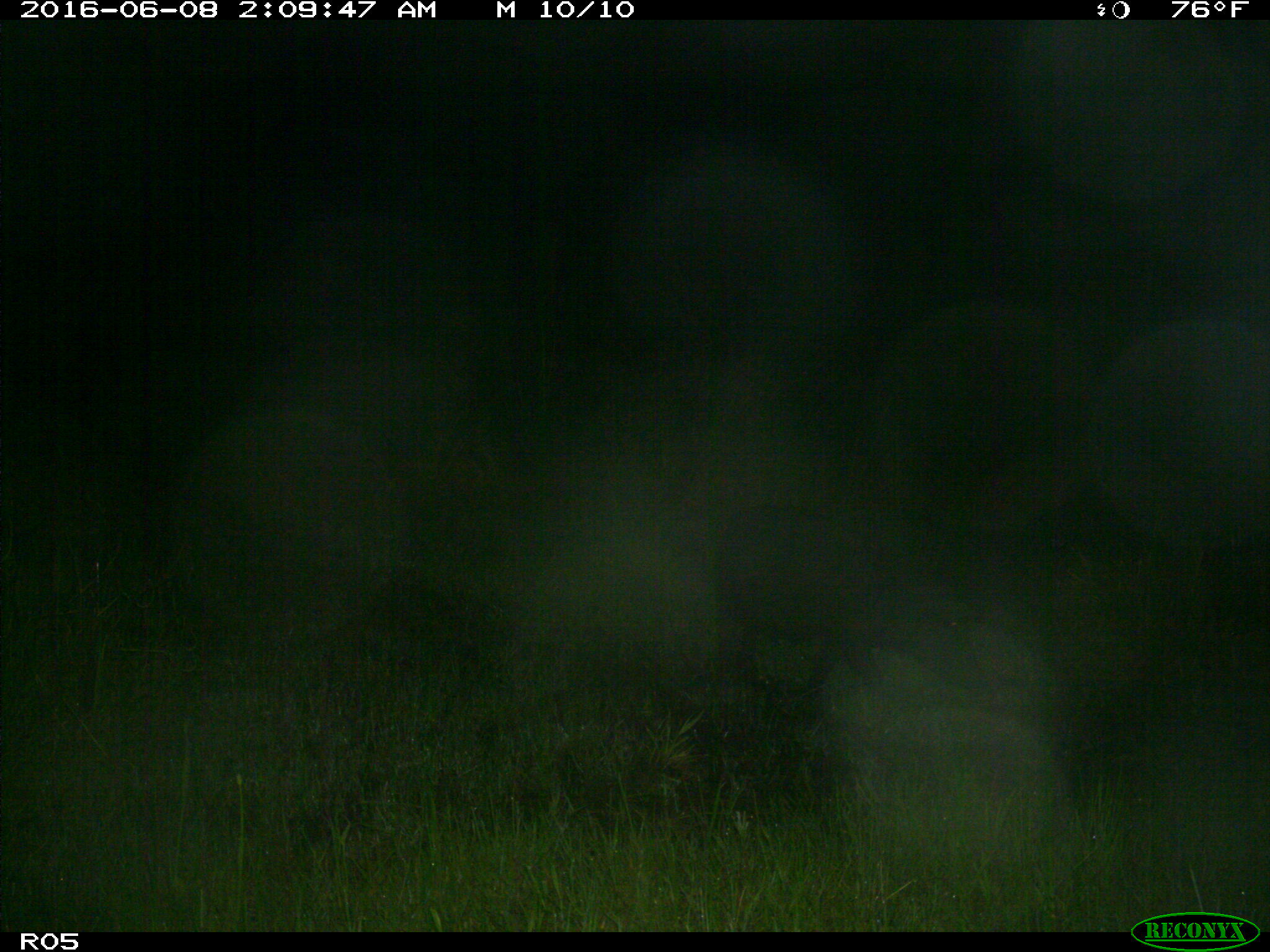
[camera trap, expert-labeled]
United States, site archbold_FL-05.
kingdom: Animalia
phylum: Chordata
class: Mammalia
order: Artiodactyla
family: Suidae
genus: Sus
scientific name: Sus scrofa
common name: wild boar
Sus scrofa (wild boar).